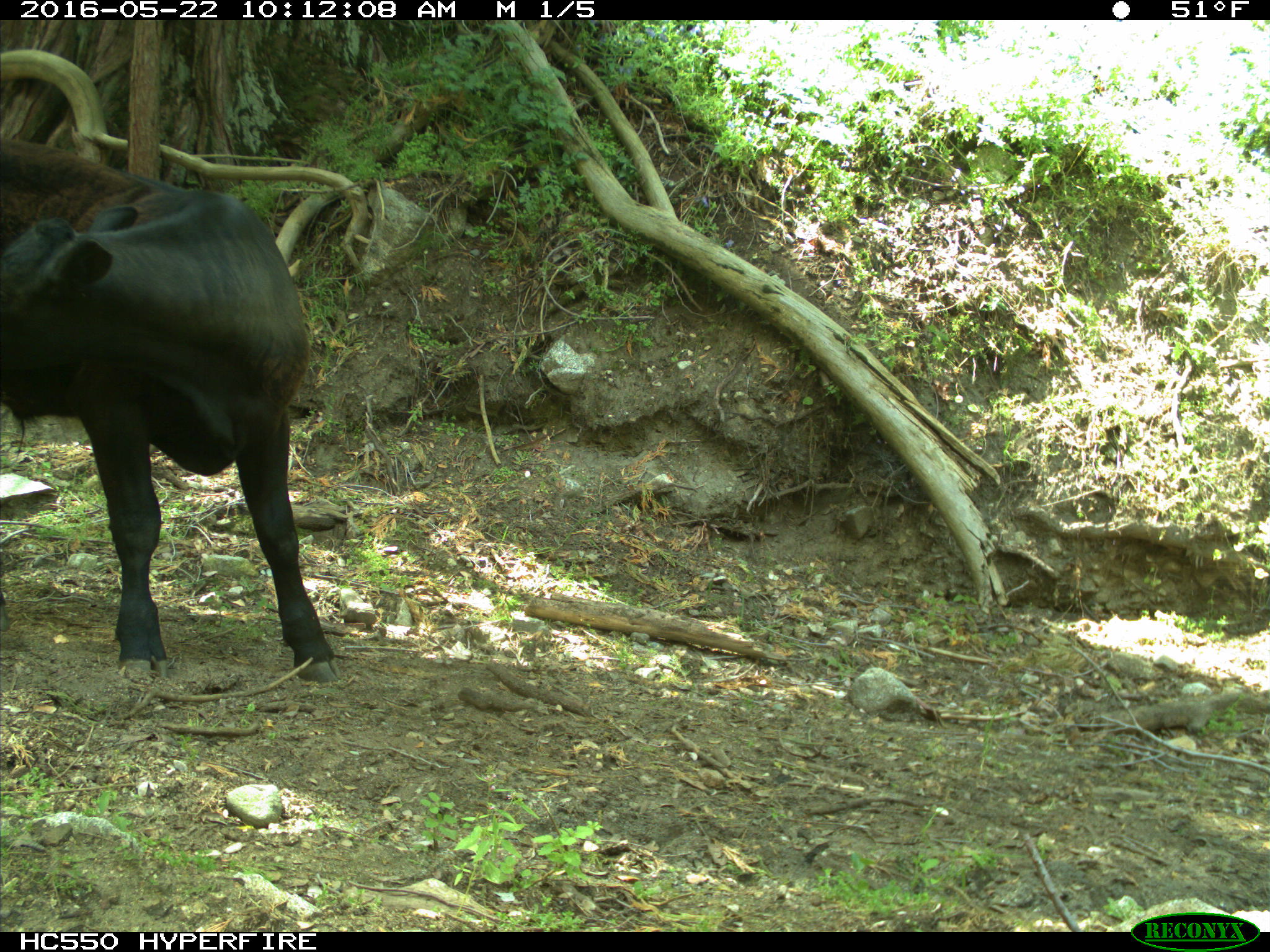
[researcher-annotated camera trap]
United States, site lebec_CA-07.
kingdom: Animalia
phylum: Chordata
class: Mammalia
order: Artiodactyla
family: Bovidae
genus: Bos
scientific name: Bos taurus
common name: domestic cow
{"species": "Bos taurus (domestic cow)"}